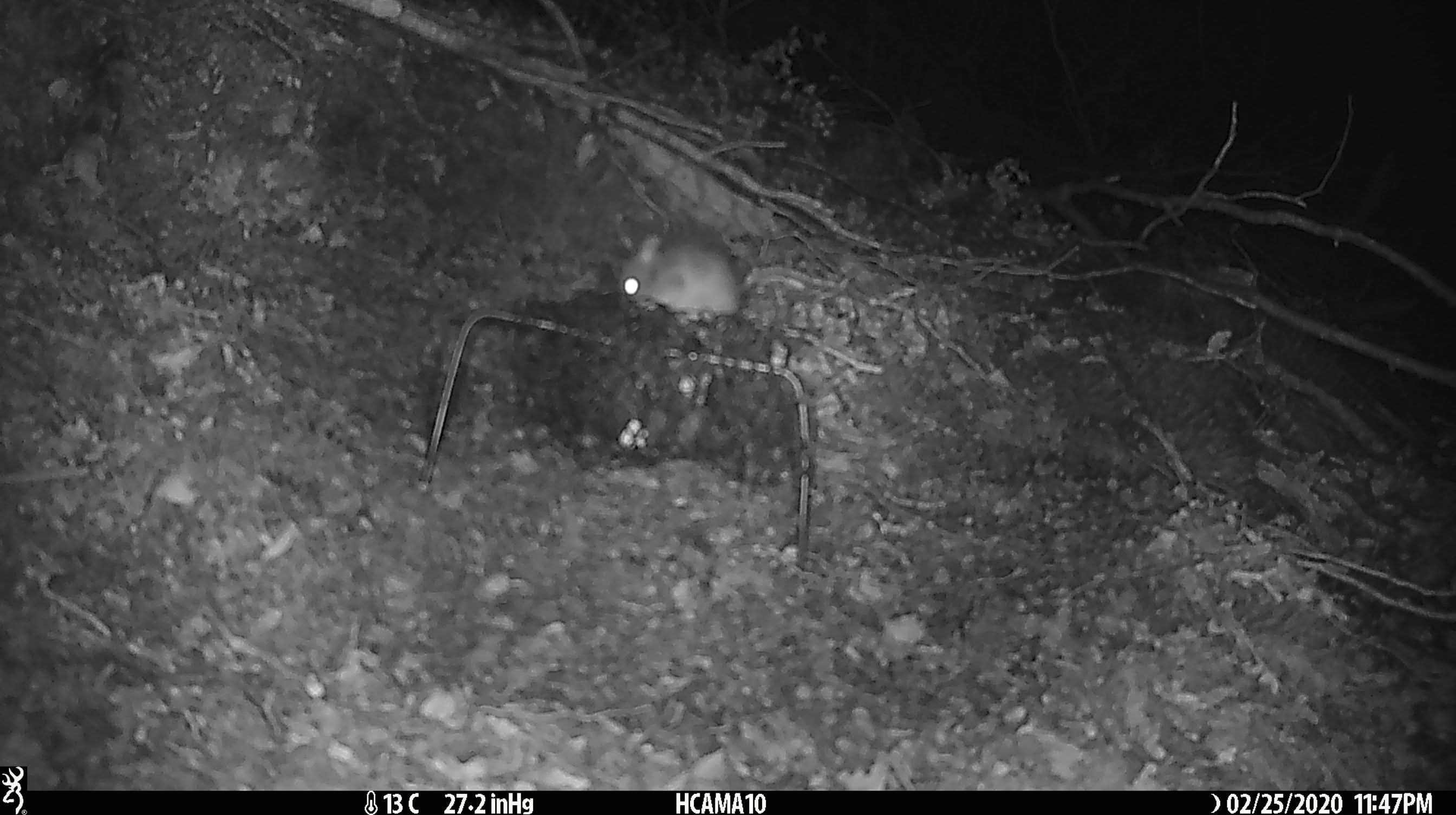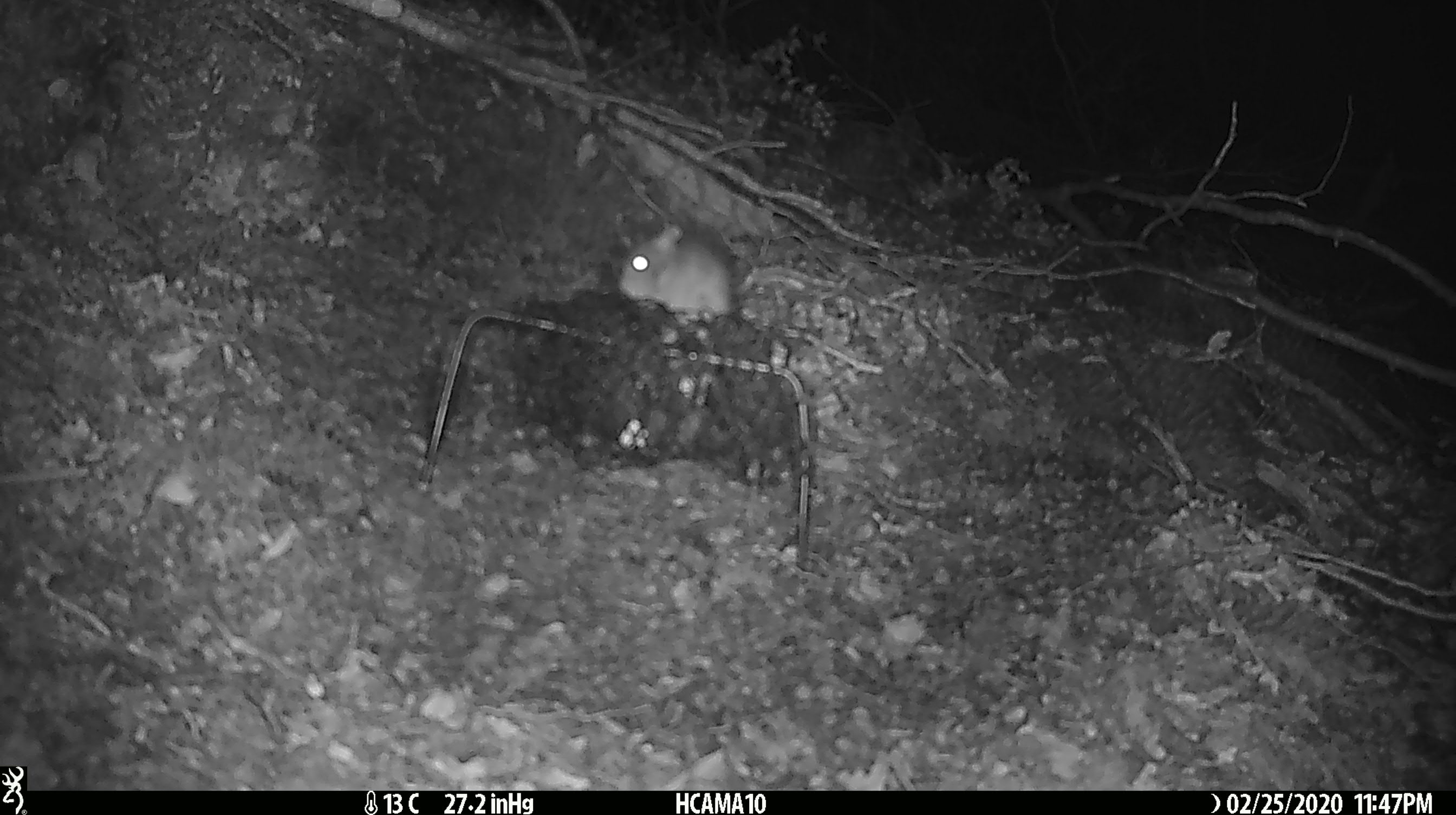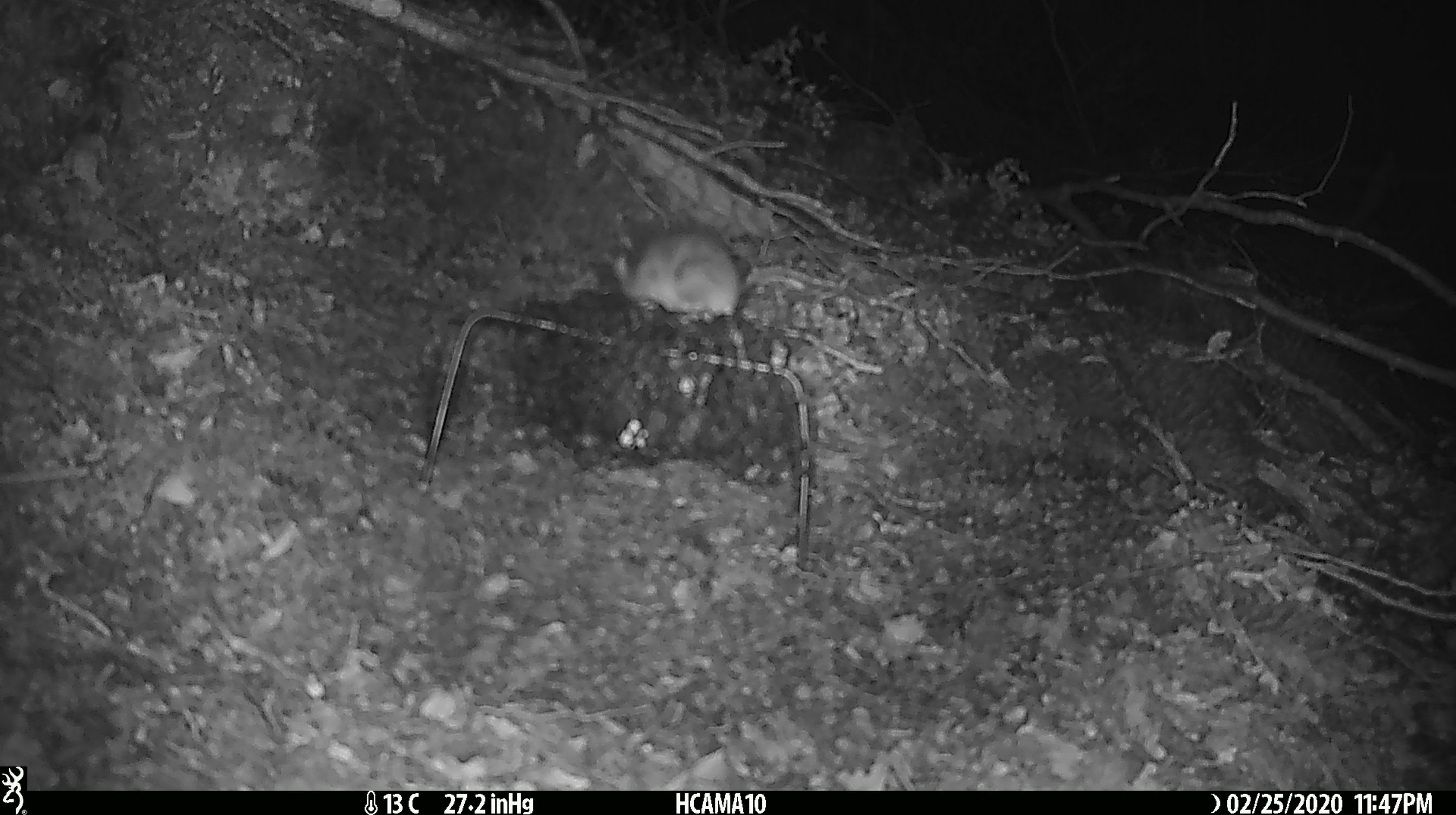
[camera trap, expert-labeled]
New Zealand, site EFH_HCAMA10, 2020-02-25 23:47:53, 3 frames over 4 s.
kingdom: Animalia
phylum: Chordata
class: Mammalia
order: Rodentia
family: Muridae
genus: Mus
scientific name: Mus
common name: mouse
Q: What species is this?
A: Mouse (Mus).